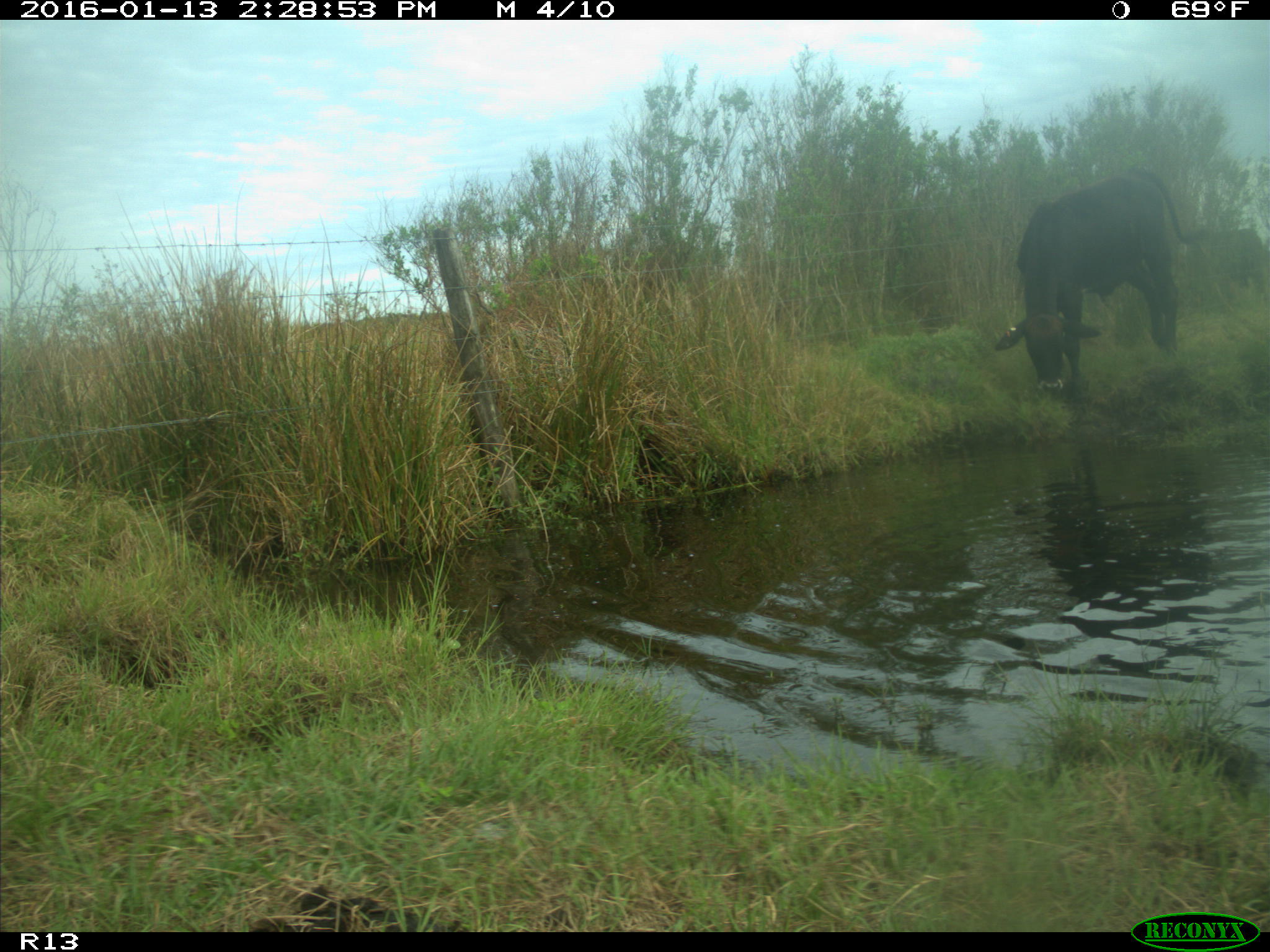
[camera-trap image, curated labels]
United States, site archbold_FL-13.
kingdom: Animalia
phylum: Chordata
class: Mammalia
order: Artiodactyla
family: Bovidae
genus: Bos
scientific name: Bos taurus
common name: domestic cow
Bos taurus (domestic cow).